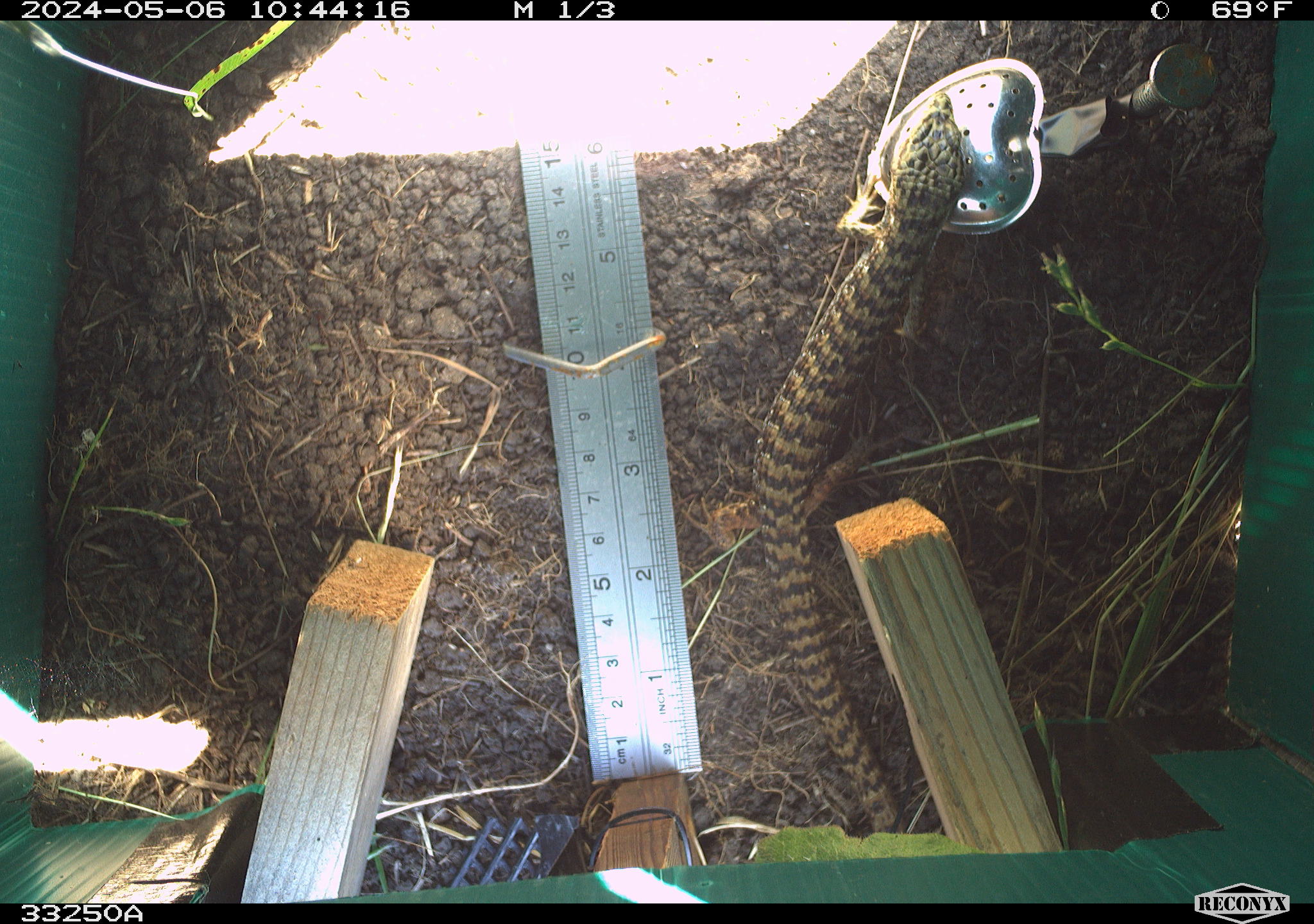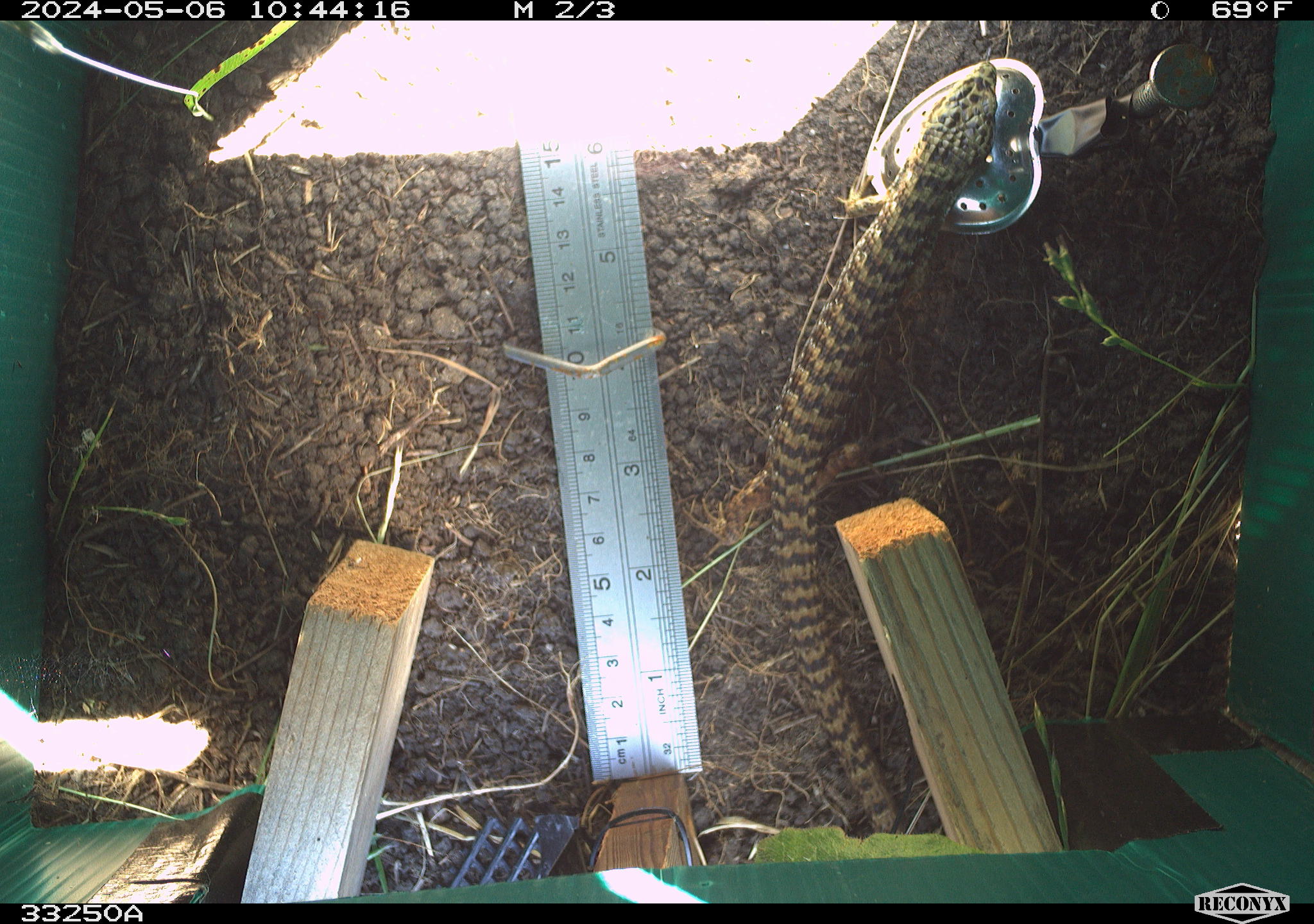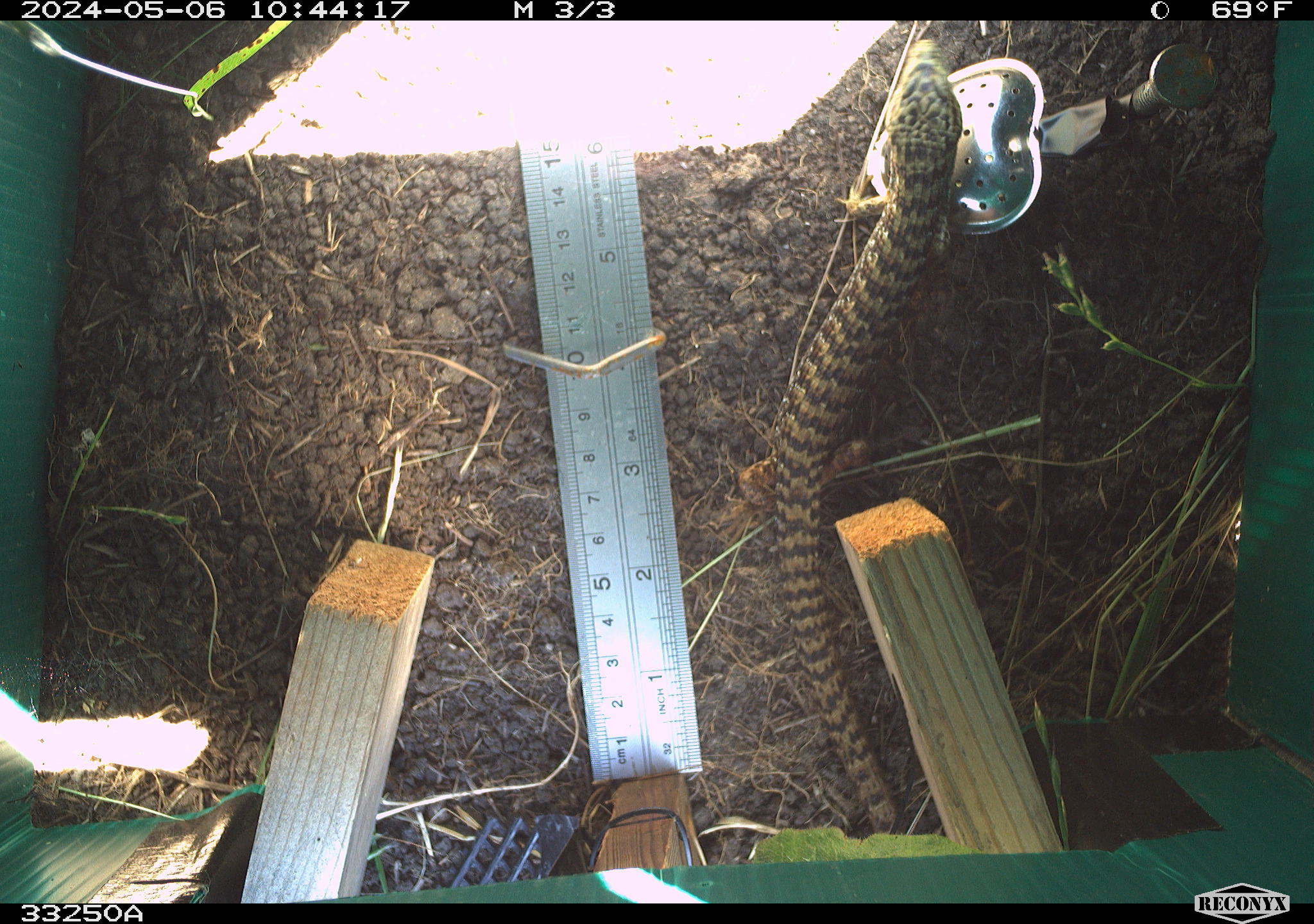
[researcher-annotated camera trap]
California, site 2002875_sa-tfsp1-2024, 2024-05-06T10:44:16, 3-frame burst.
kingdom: Animalia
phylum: Chordata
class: Reptilia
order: Squamata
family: Anguidae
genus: Elgaria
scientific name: Elgaria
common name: alligator lizards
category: elgaria species